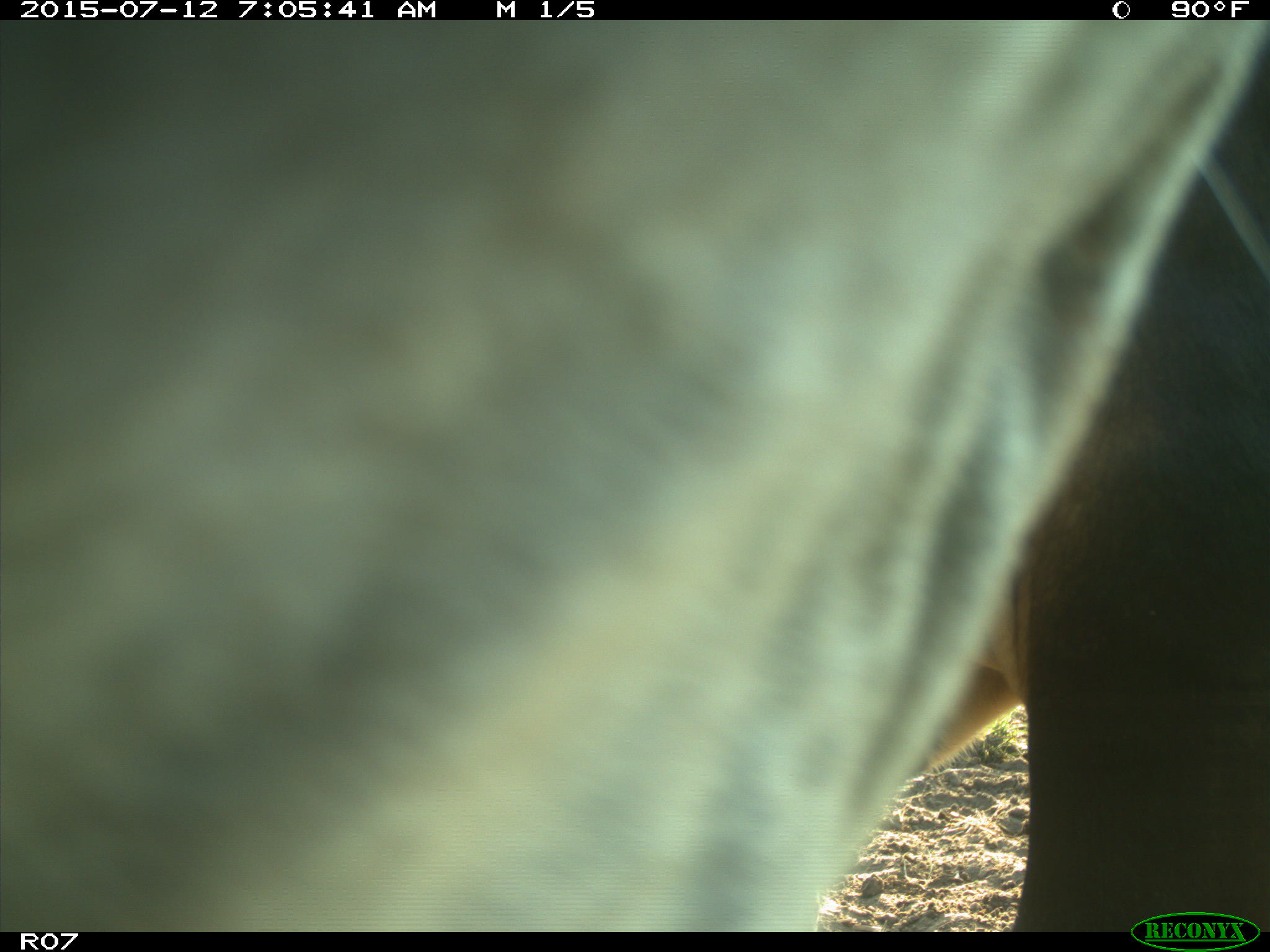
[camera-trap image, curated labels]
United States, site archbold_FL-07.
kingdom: Animalia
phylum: Chordata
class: Mammalia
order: Artiodactyla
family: Bovidae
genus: Bos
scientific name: Bos taurus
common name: domestic cow